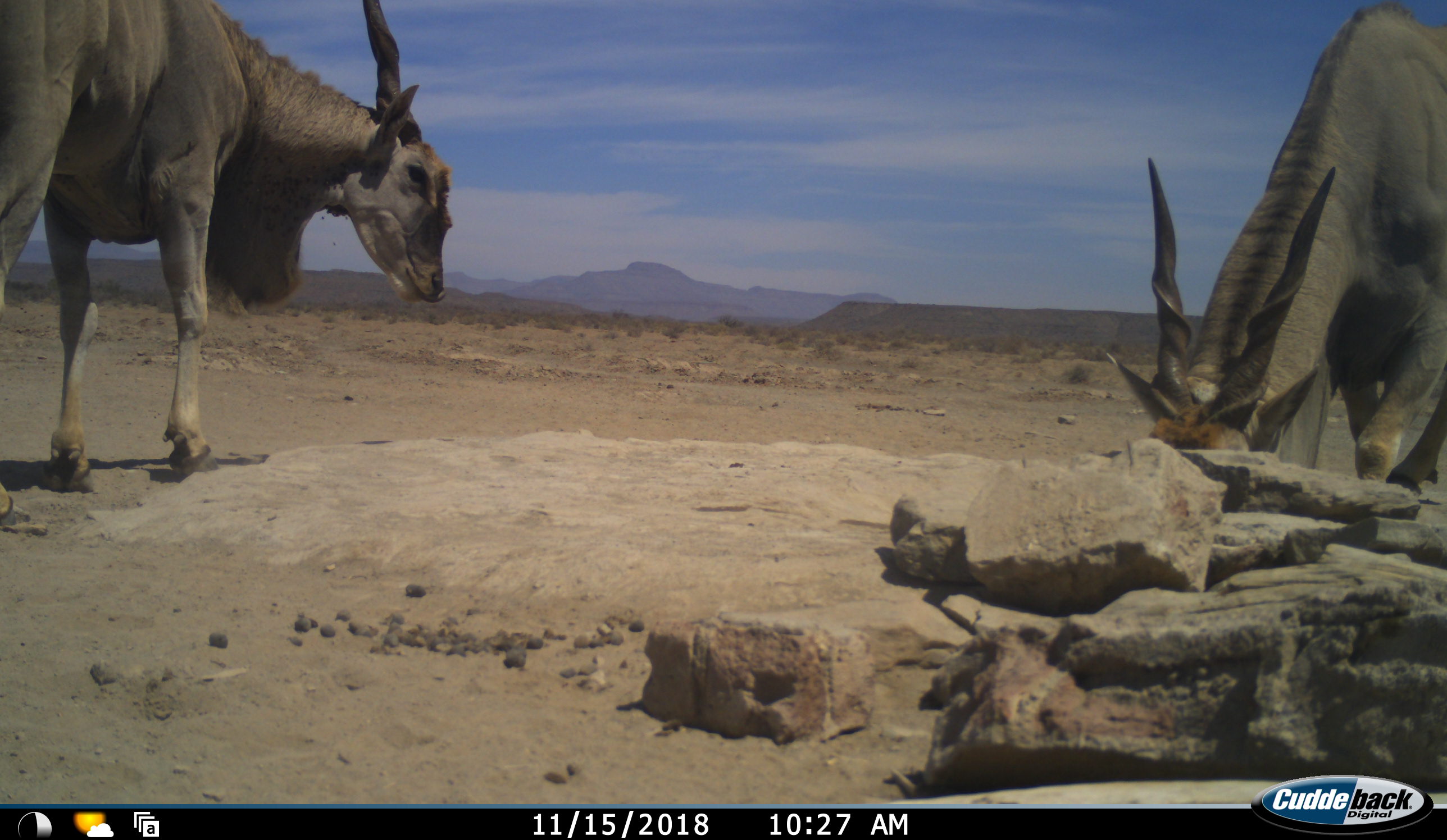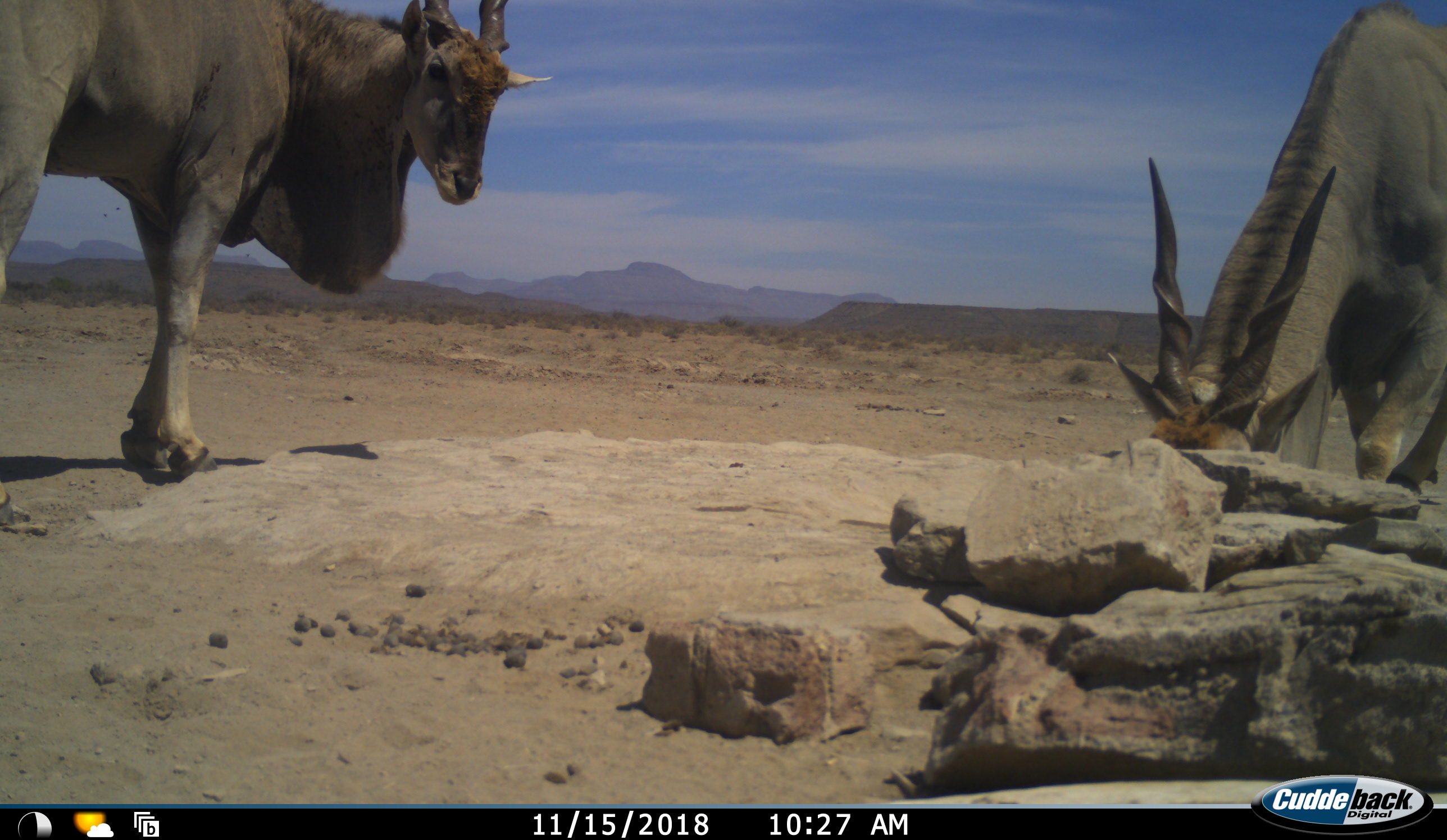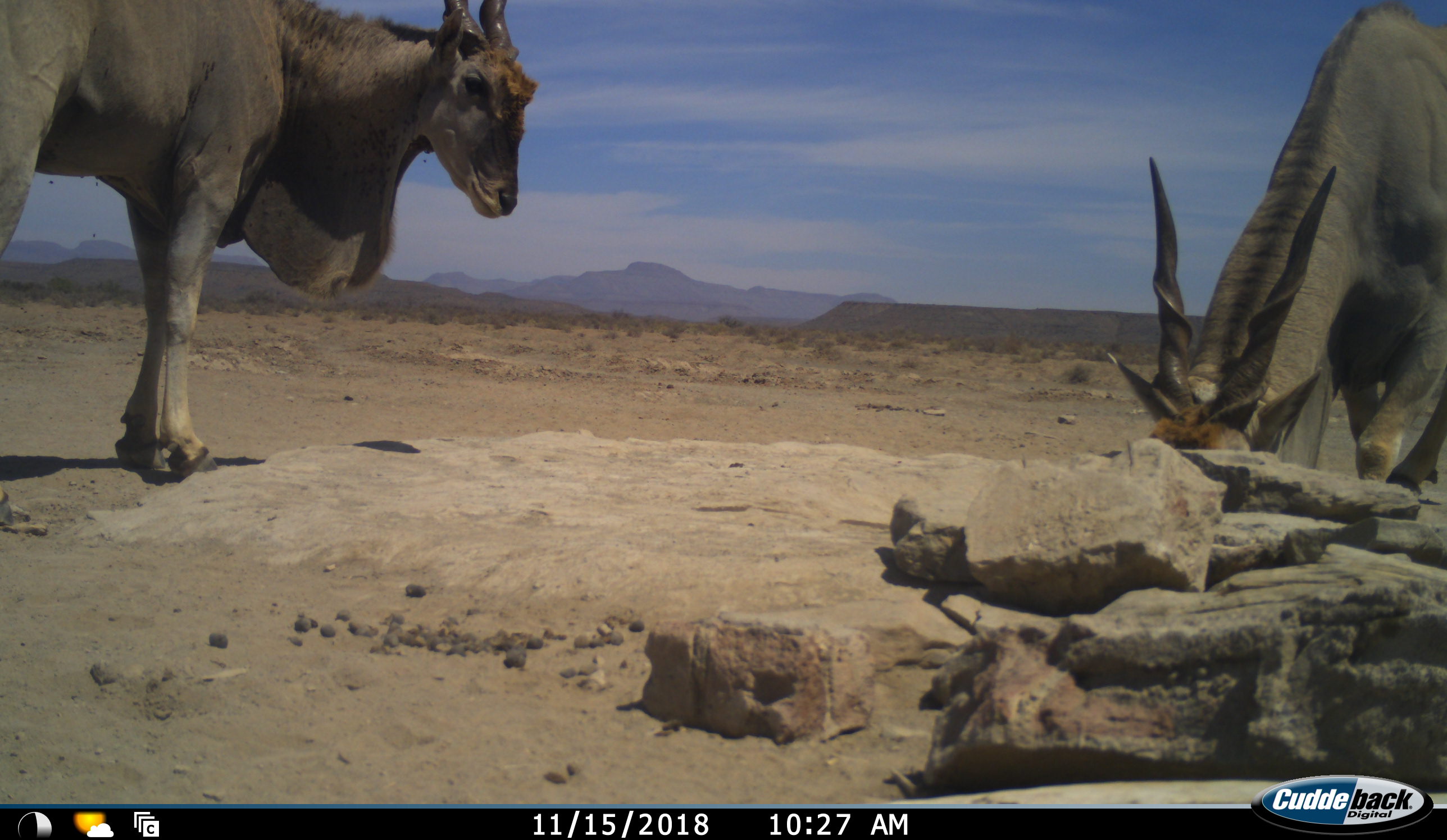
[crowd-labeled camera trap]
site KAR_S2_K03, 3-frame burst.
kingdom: Animalia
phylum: Chordata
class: Mammalia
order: Artiodactyla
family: Bovidae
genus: Tragelaphus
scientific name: Tragelaphus oryx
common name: eland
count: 2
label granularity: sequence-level